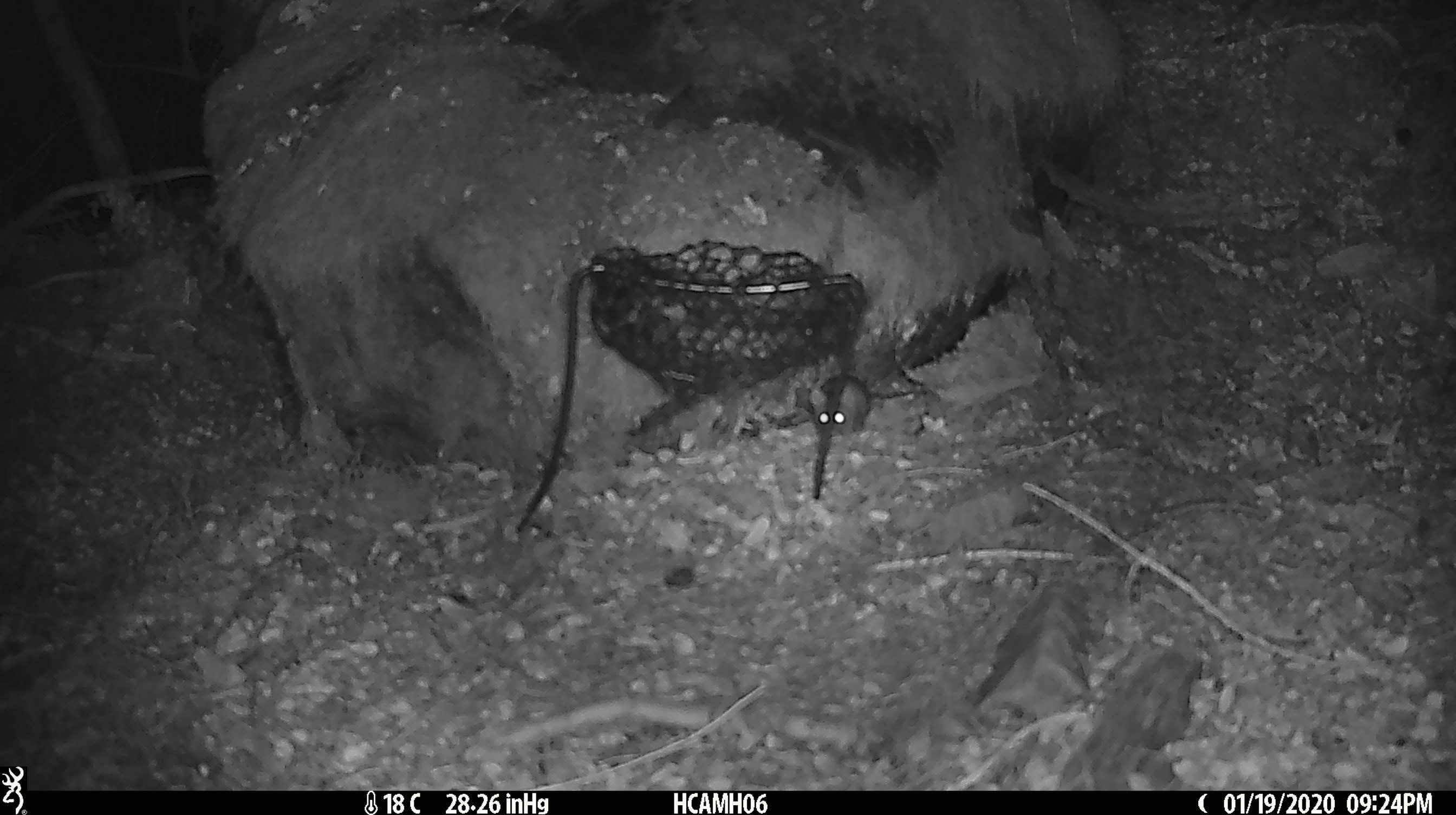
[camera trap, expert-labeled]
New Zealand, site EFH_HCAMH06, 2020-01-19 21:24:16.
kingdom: Animalia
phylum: Chordata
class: Mammalia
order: Rodentia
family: Muridae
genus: Mus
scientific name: Mus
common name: mouse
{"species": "mouse (Mus)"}